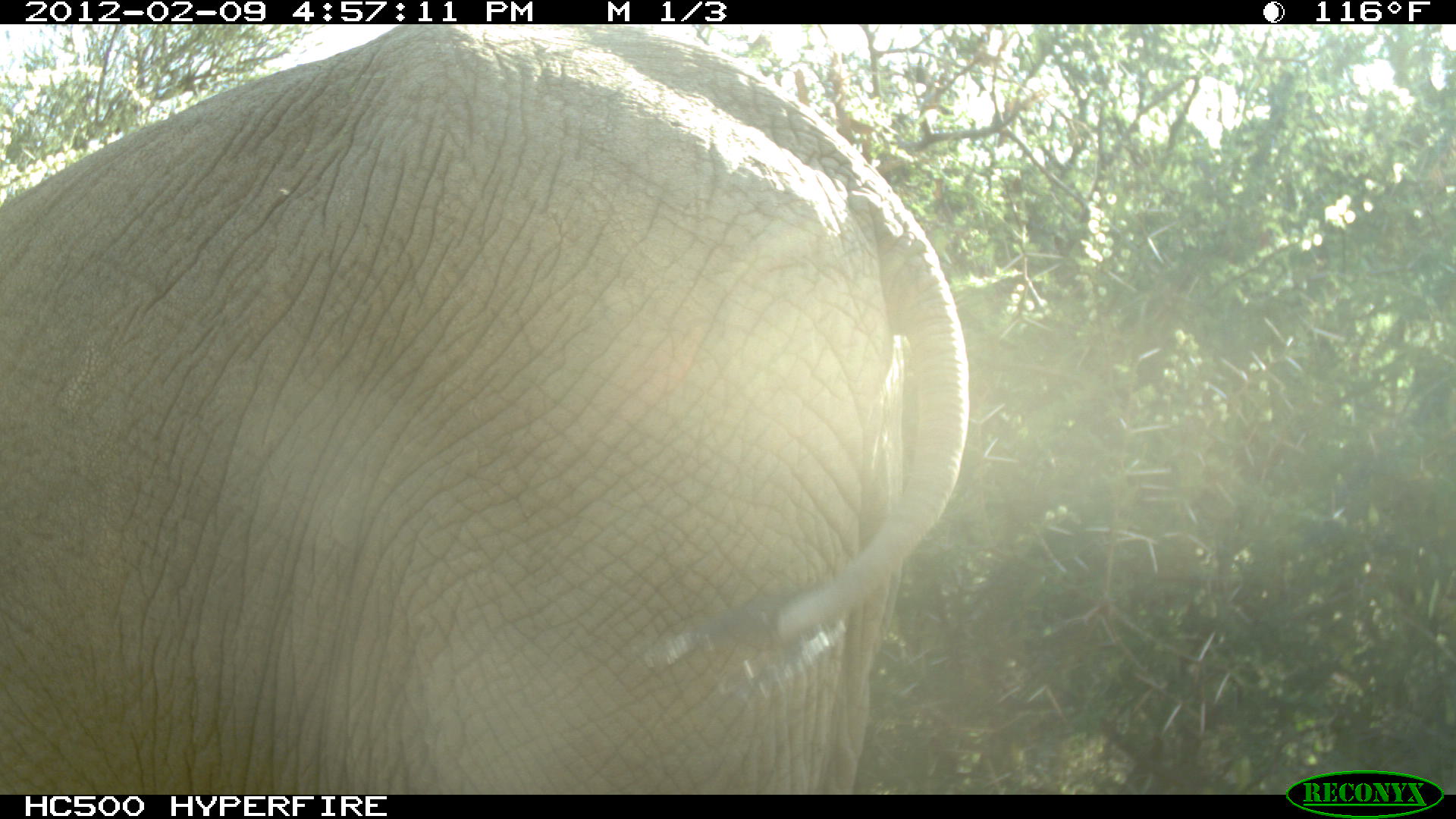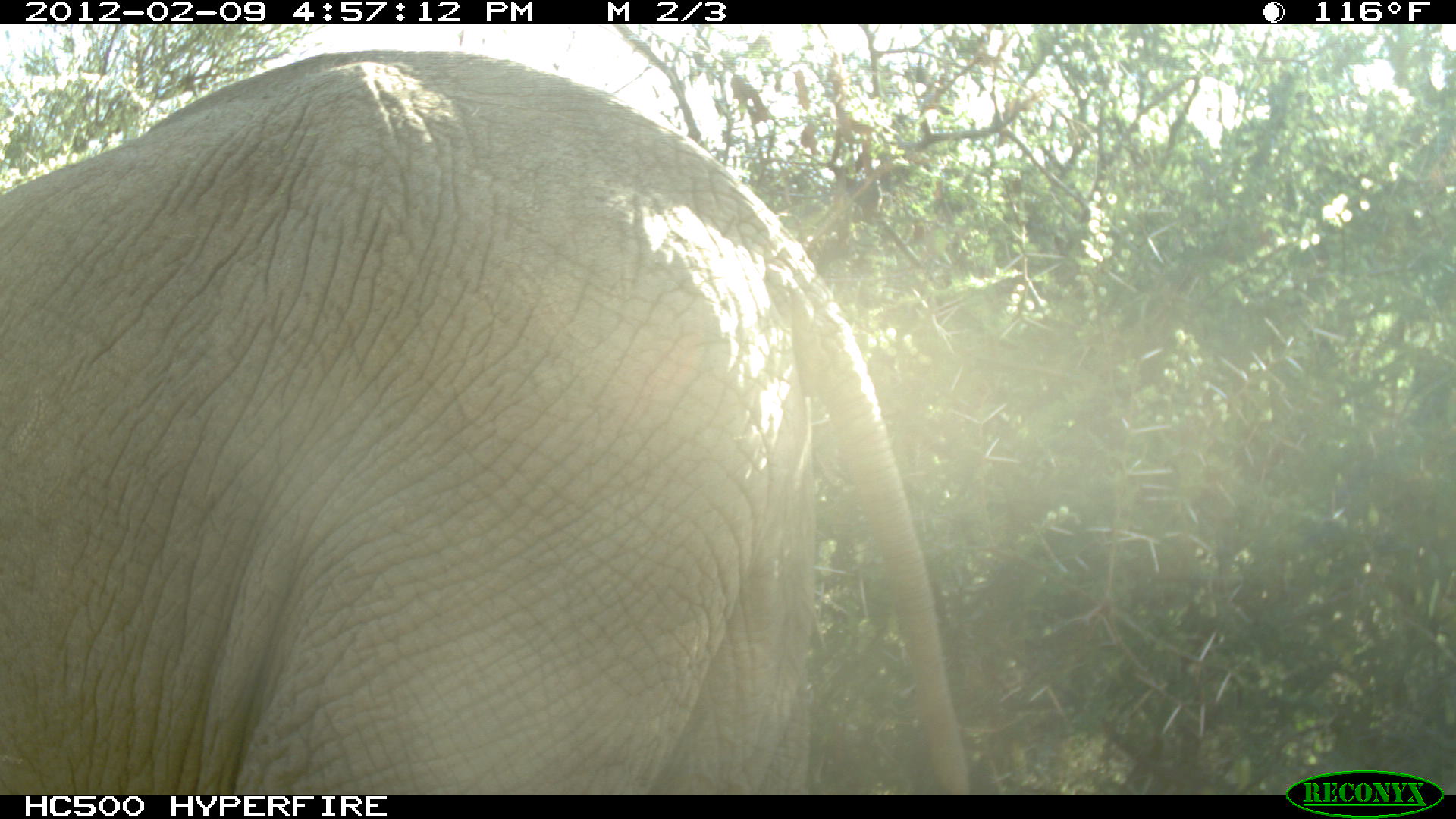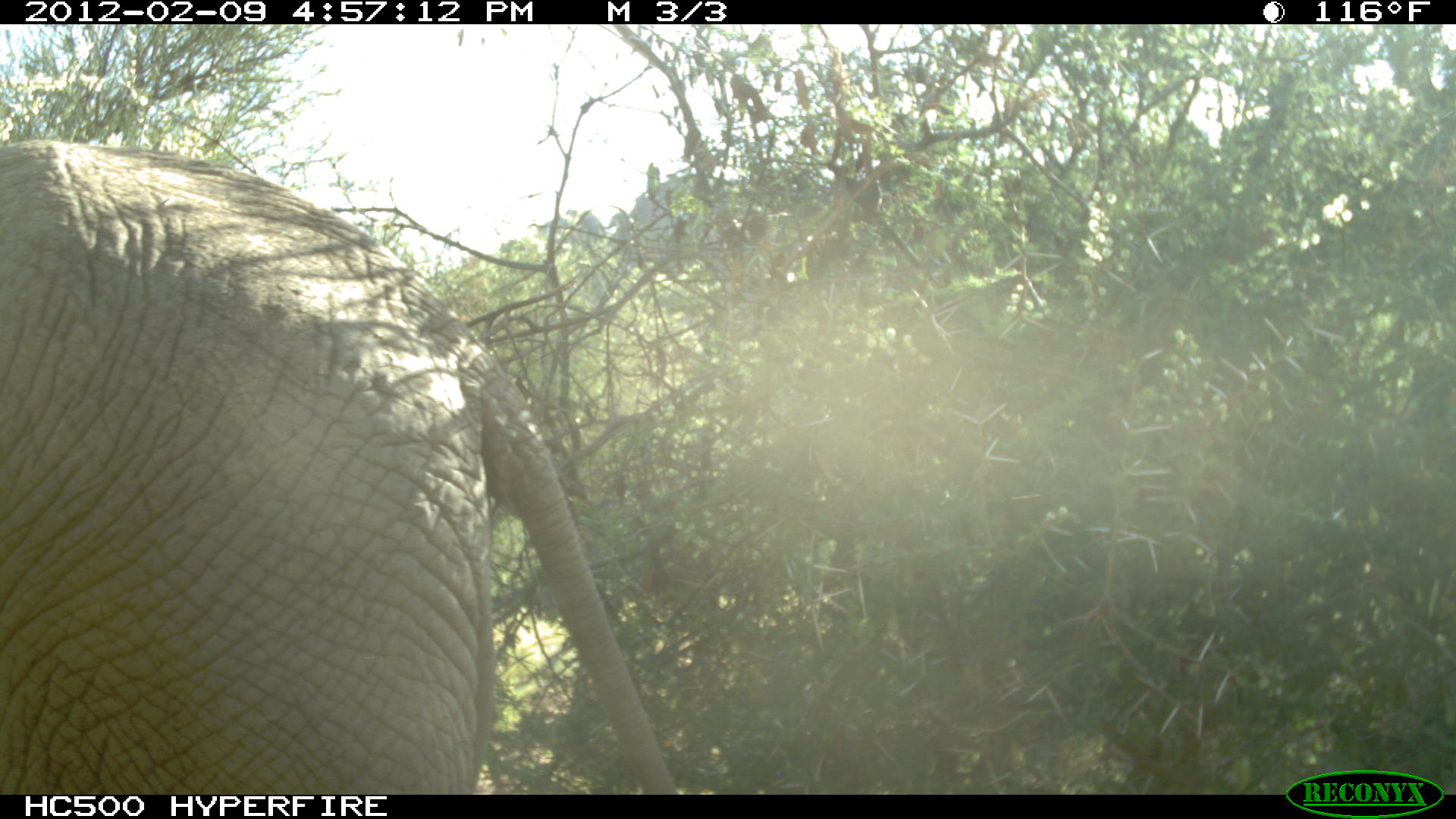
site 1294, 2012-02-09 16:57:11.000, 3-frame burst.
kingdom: Animalia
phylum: Chordata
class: Mammalia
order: Proboscidea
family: Elephantidae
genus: Loxodonta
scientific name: Loxodonta africana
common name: african bush elephant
Loxodonta africana (african bush elephant), count 1.